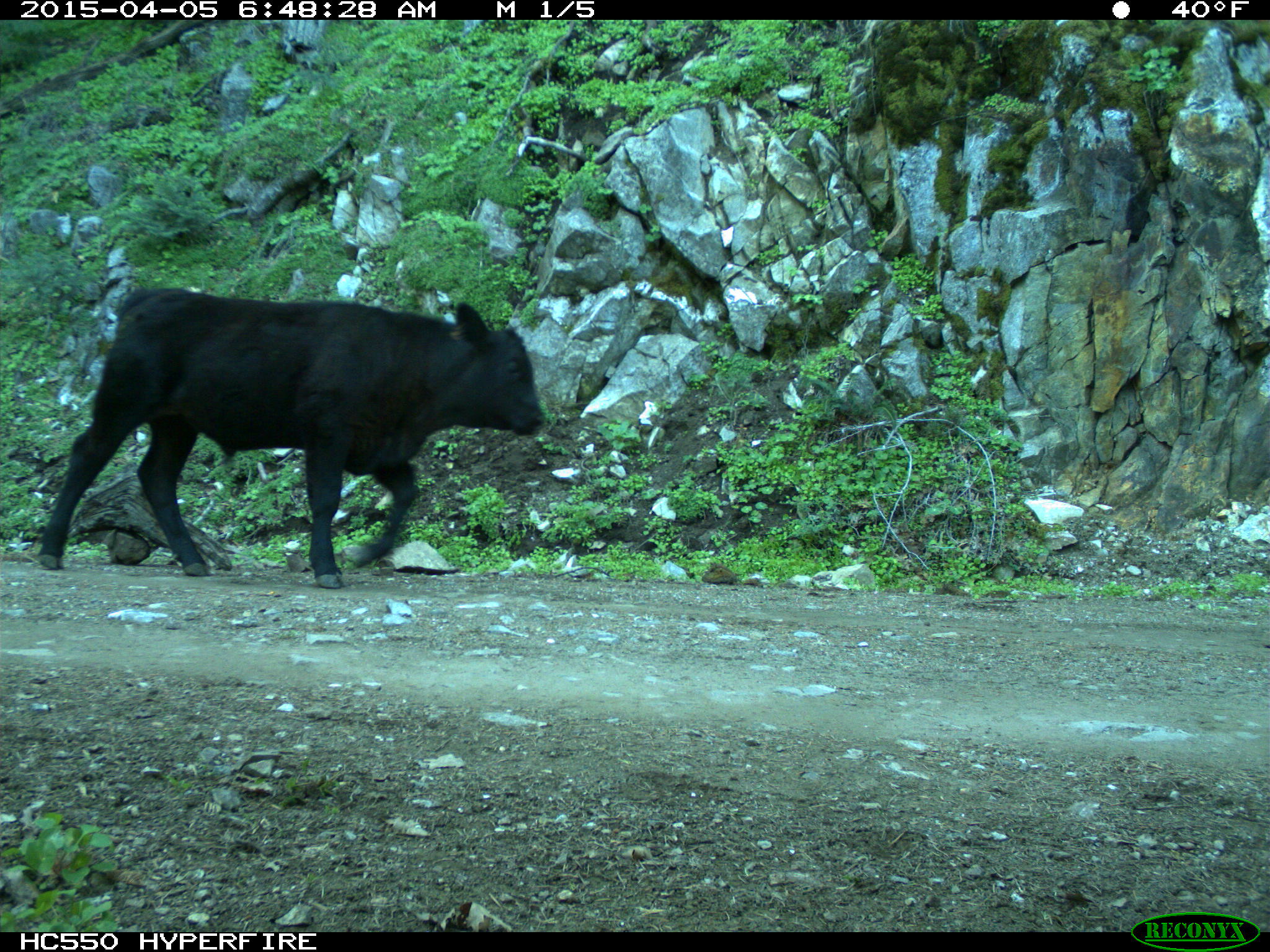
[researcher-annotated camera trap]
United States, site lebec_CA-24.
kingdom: Animalia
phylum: Chordata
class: Mammalia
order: Artiodactyla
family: Bovidae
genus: Bos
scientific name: Bos taurus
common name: domestic cow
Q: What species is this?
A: Bos taurus (domestic cow).